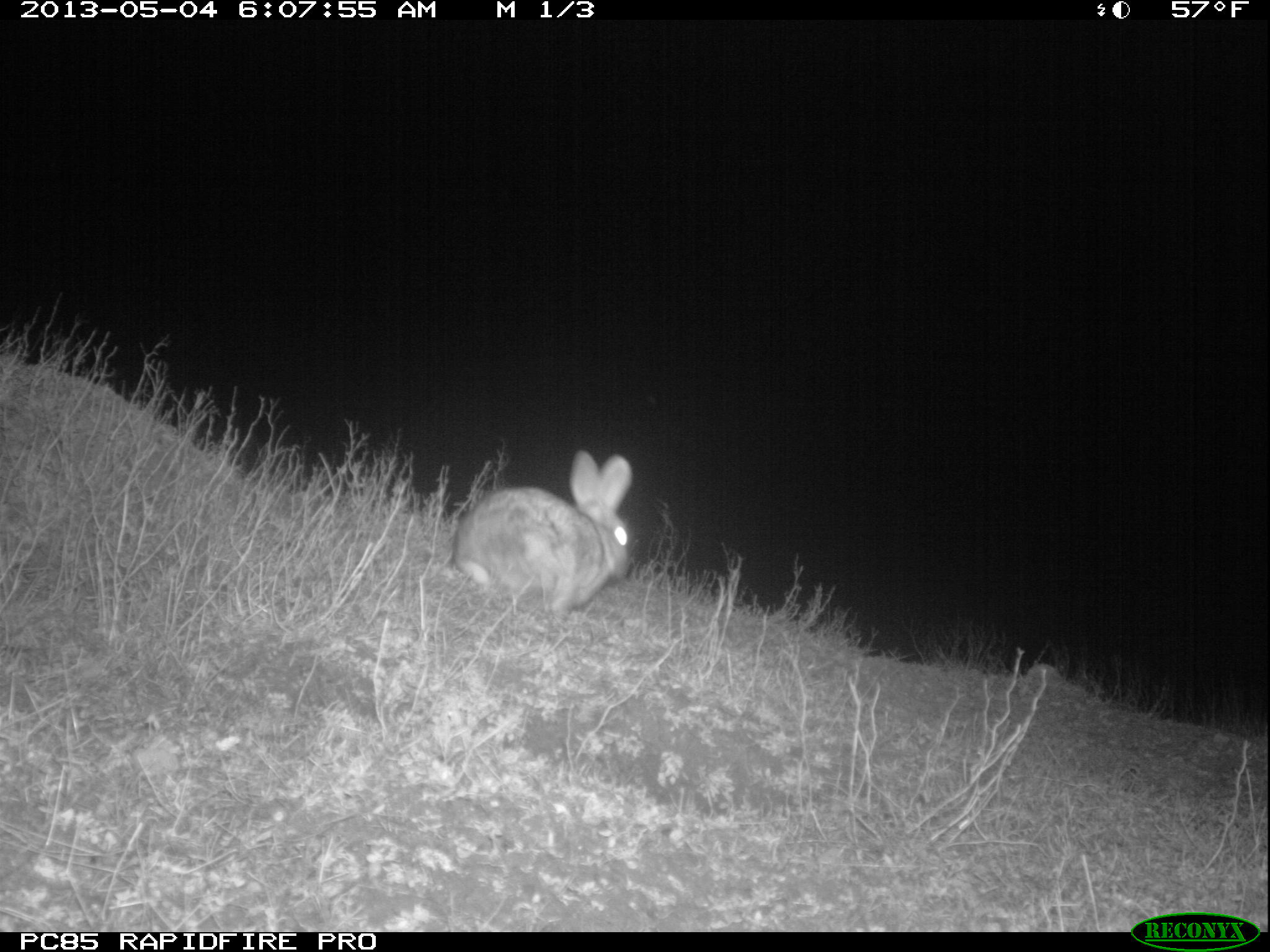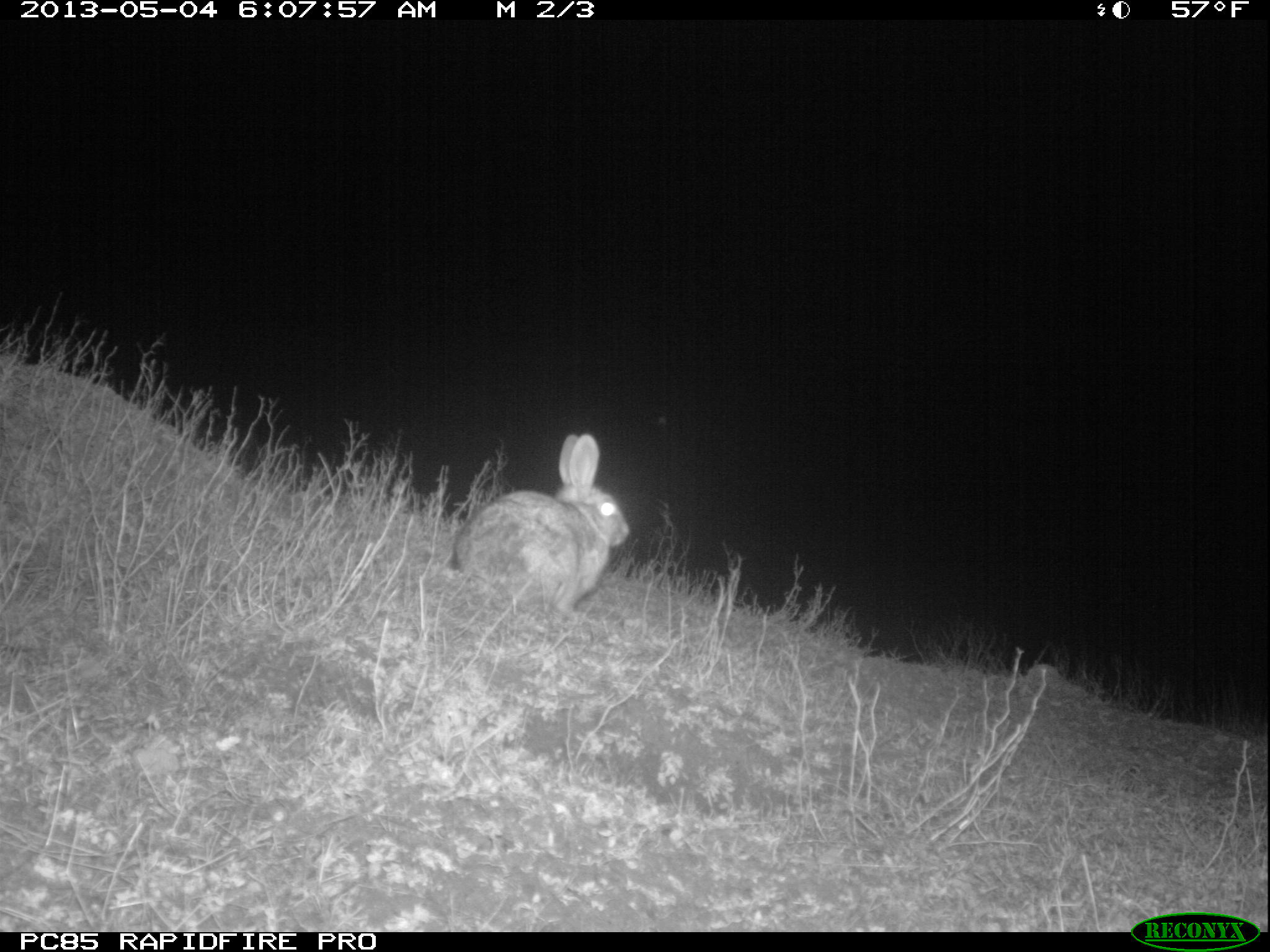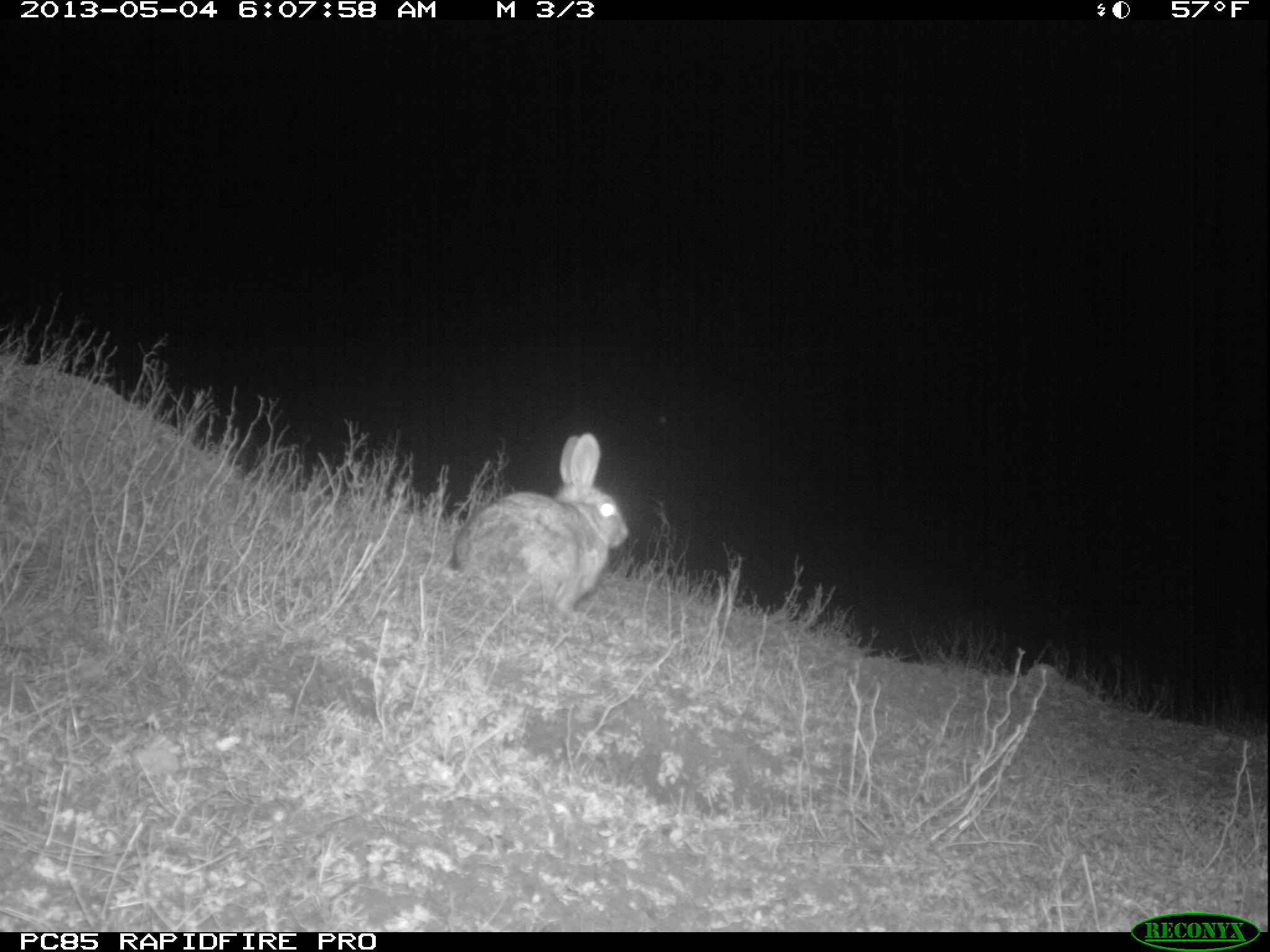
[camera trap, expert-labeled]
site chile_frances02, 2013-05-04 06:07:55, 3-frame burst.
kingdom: Animalia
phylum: Chordata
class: Mammalia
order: Lagomorpha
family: Leporidae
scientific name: Leporidae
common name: rabbits and hares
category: rabbit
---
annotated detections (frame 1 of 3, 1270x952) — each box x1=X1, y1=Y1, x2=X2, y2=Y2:
rabbit: x1=447, y1=448, x2=632, y2=620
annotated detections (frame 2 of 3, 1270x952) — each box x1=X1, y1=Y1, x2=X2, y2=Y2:
rabbit: x1=449, y1=434, x2=626, y2=615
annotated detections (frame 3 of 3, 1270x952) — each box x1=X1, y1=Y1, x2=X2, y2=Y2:
rabbit: x1=448, y1=434, x2=624, y2=618